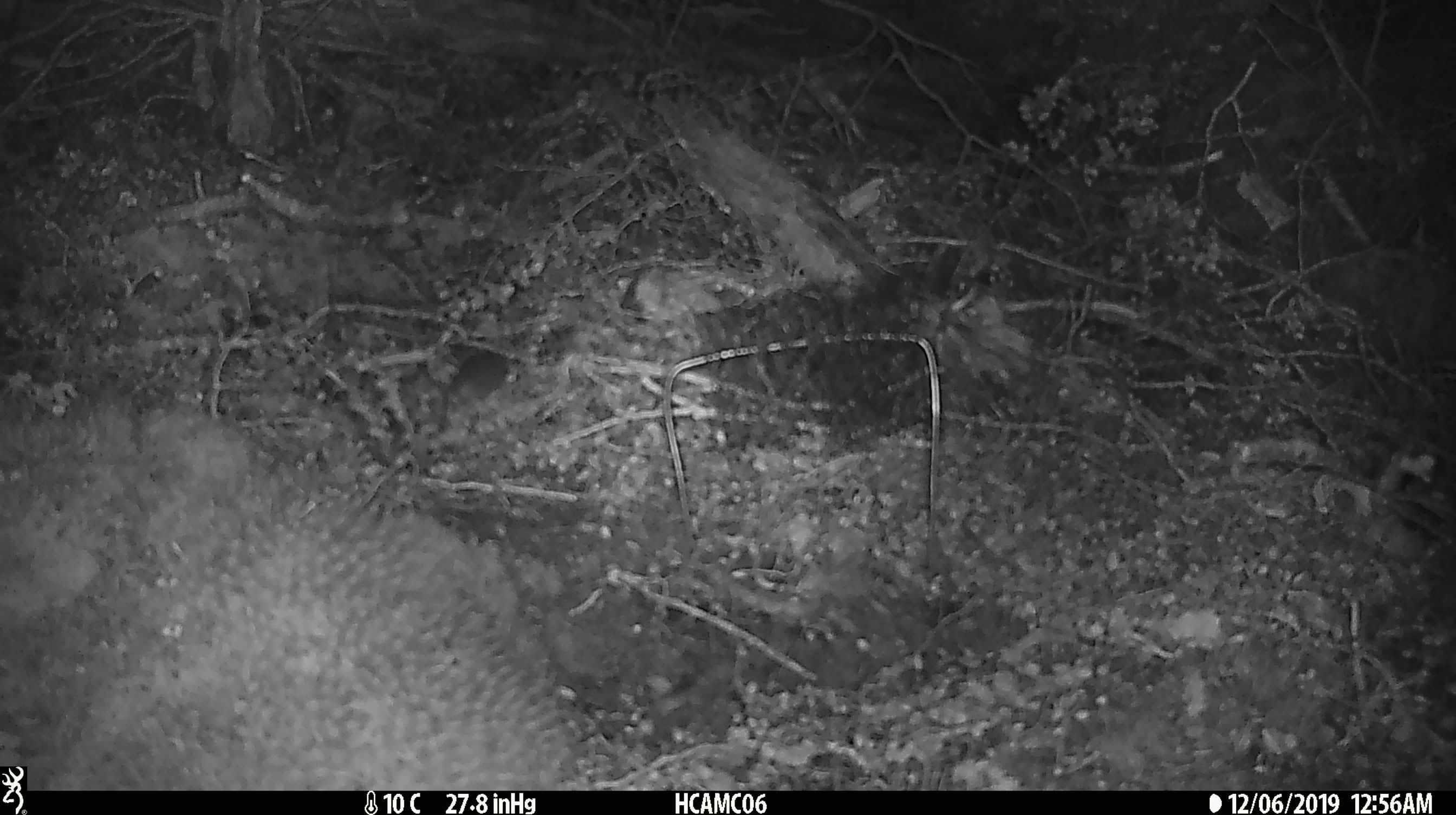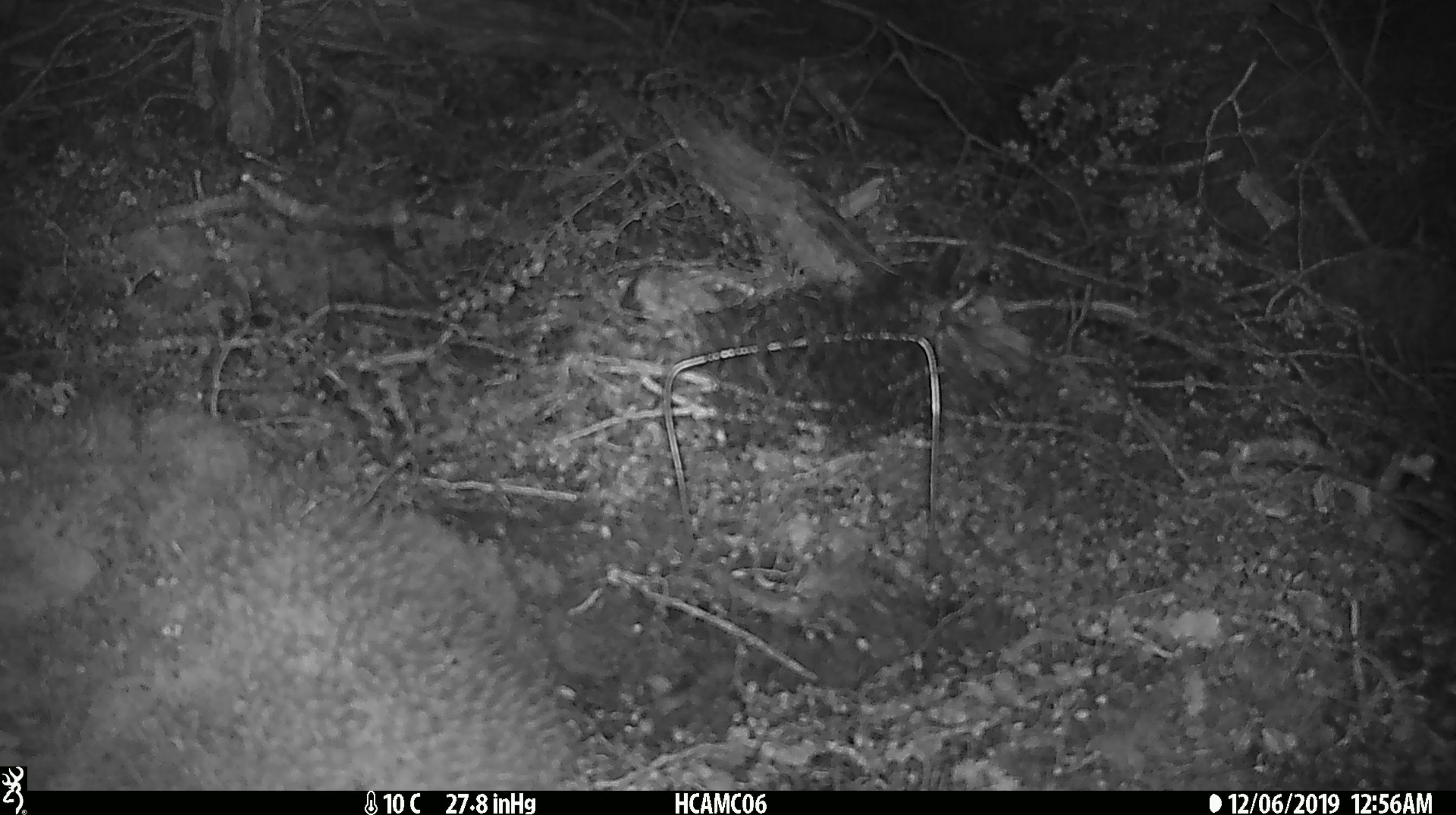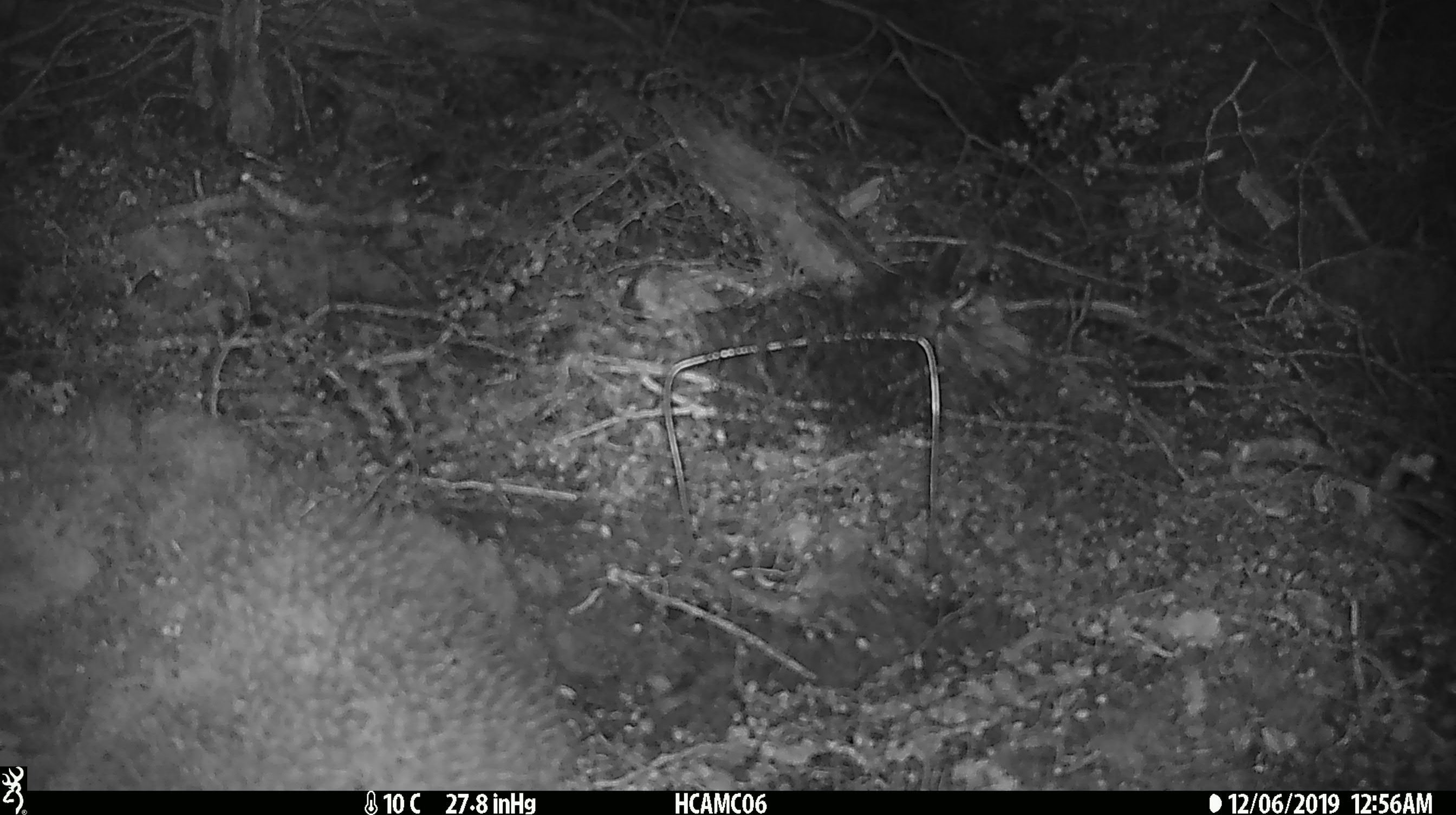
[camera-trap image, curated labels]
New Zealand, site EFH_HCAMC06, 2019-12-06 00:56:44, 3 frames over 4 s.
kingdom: Animalia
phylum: Chordata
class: Mammalia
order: Rodentia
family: Muridae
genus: Mus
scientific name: Mus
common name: mouse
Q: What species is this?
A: Mouse (Mus).